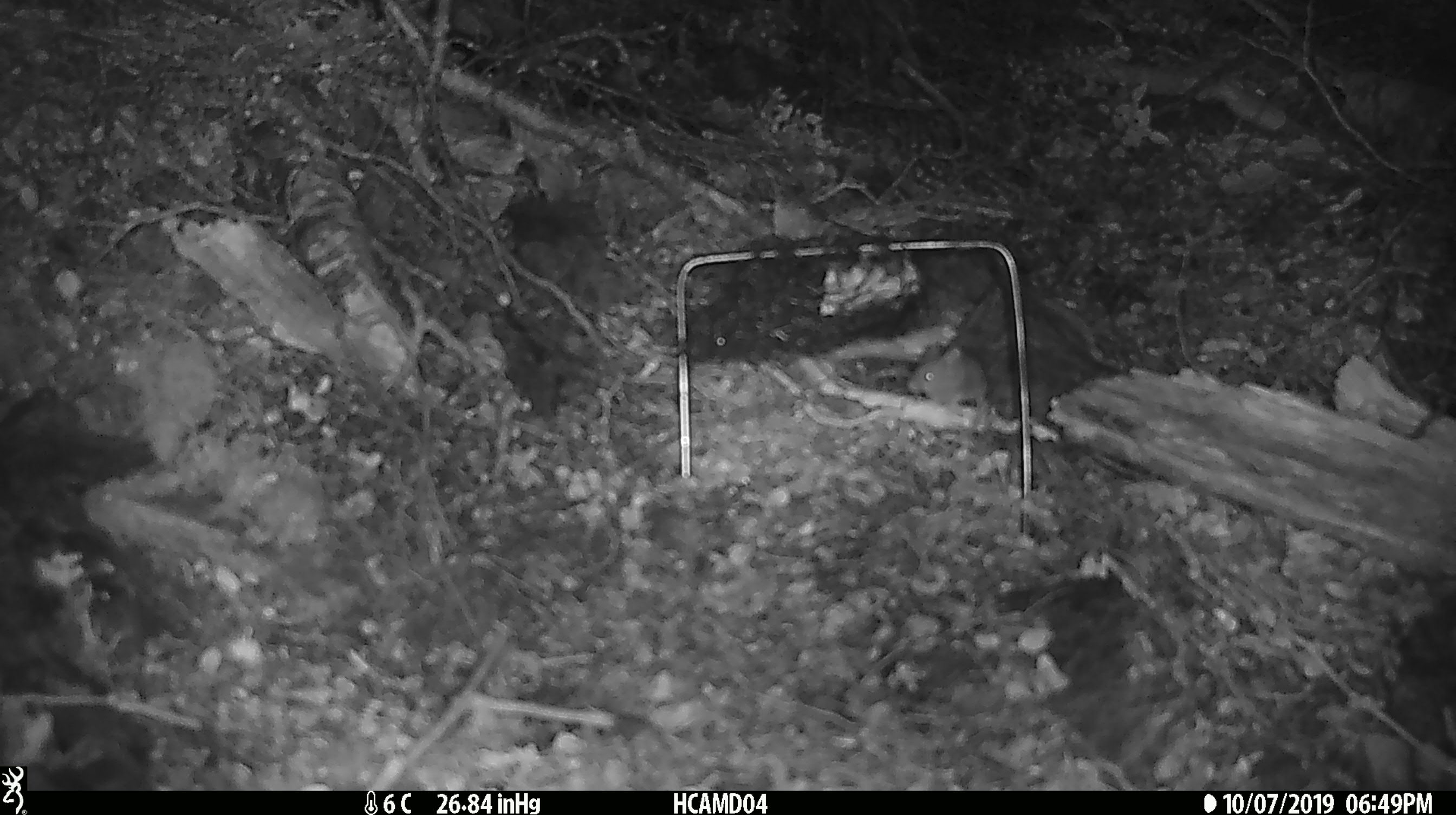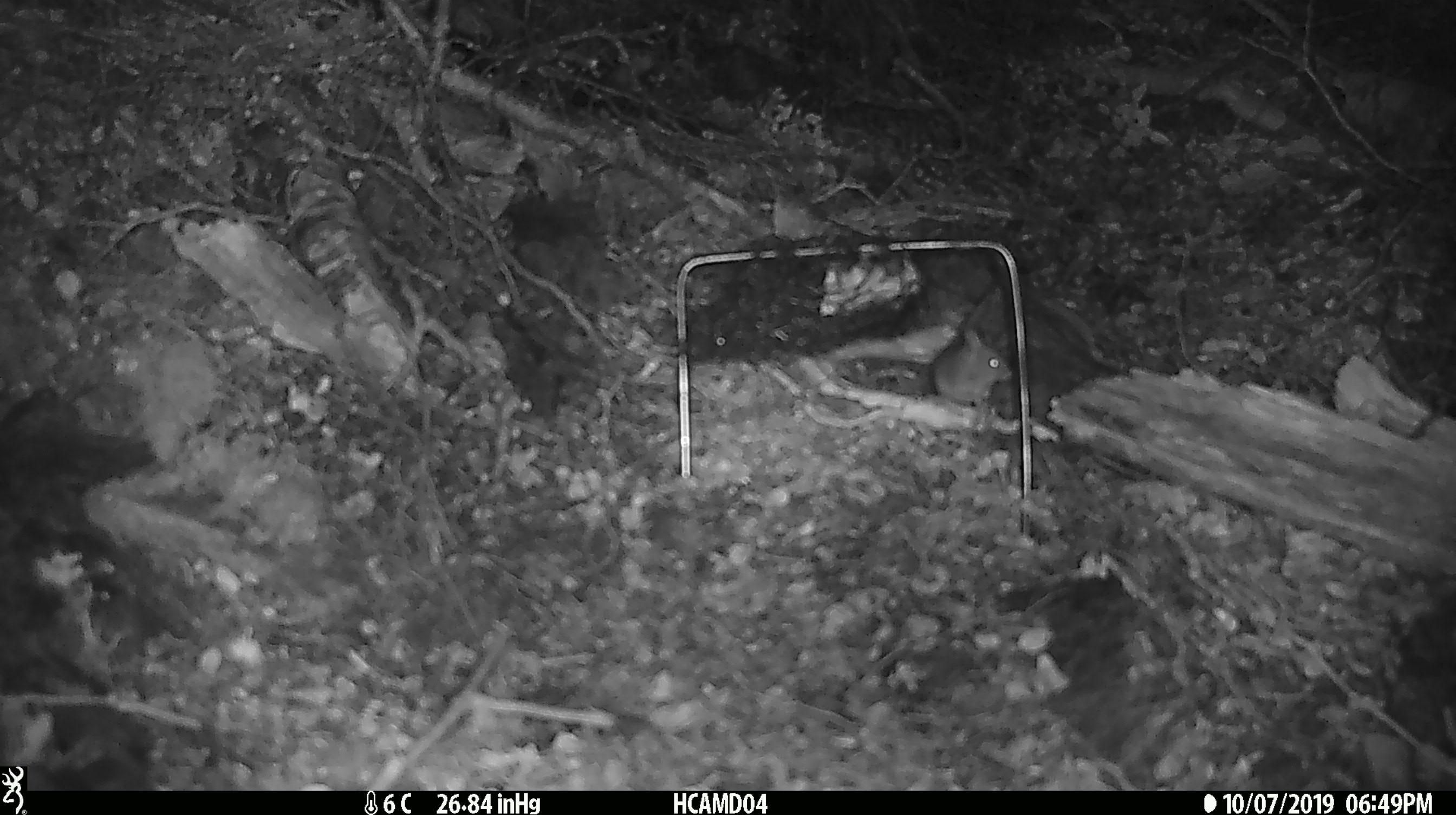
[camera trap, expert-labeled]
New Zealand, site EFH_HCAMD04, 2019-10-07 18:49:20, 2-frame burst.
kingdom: Animalia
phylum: Chordata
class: Mammalia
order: Rodentia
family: Muridae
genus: Mus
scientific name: Mus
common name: mouse